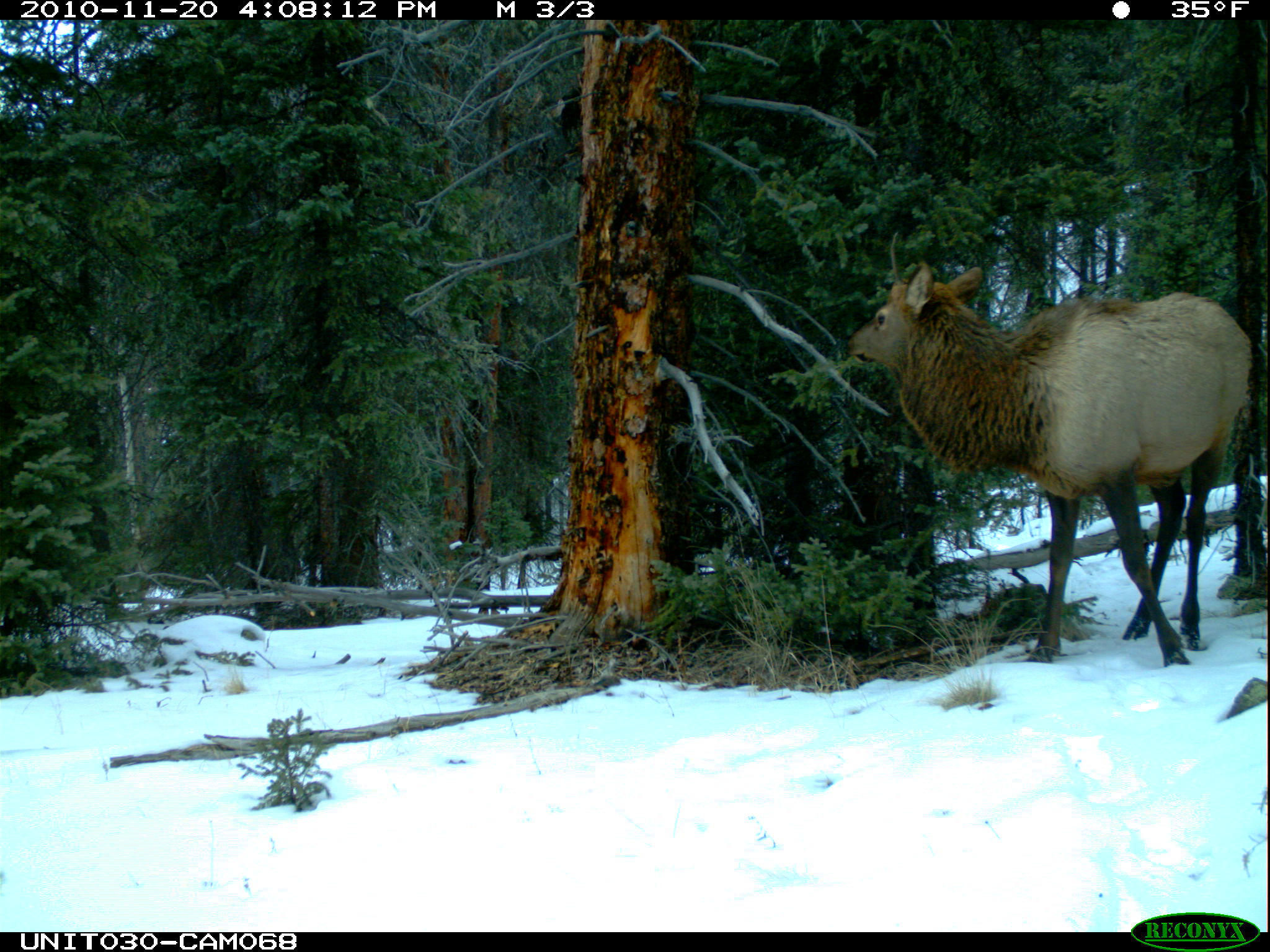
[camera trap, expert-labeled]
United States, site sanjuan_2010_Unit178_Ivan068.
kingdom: Animalia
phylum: Chordata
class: Mammalia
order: Artiodactyla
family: Cervidae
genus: Cervus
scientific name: Cervus elaphus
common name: red deer